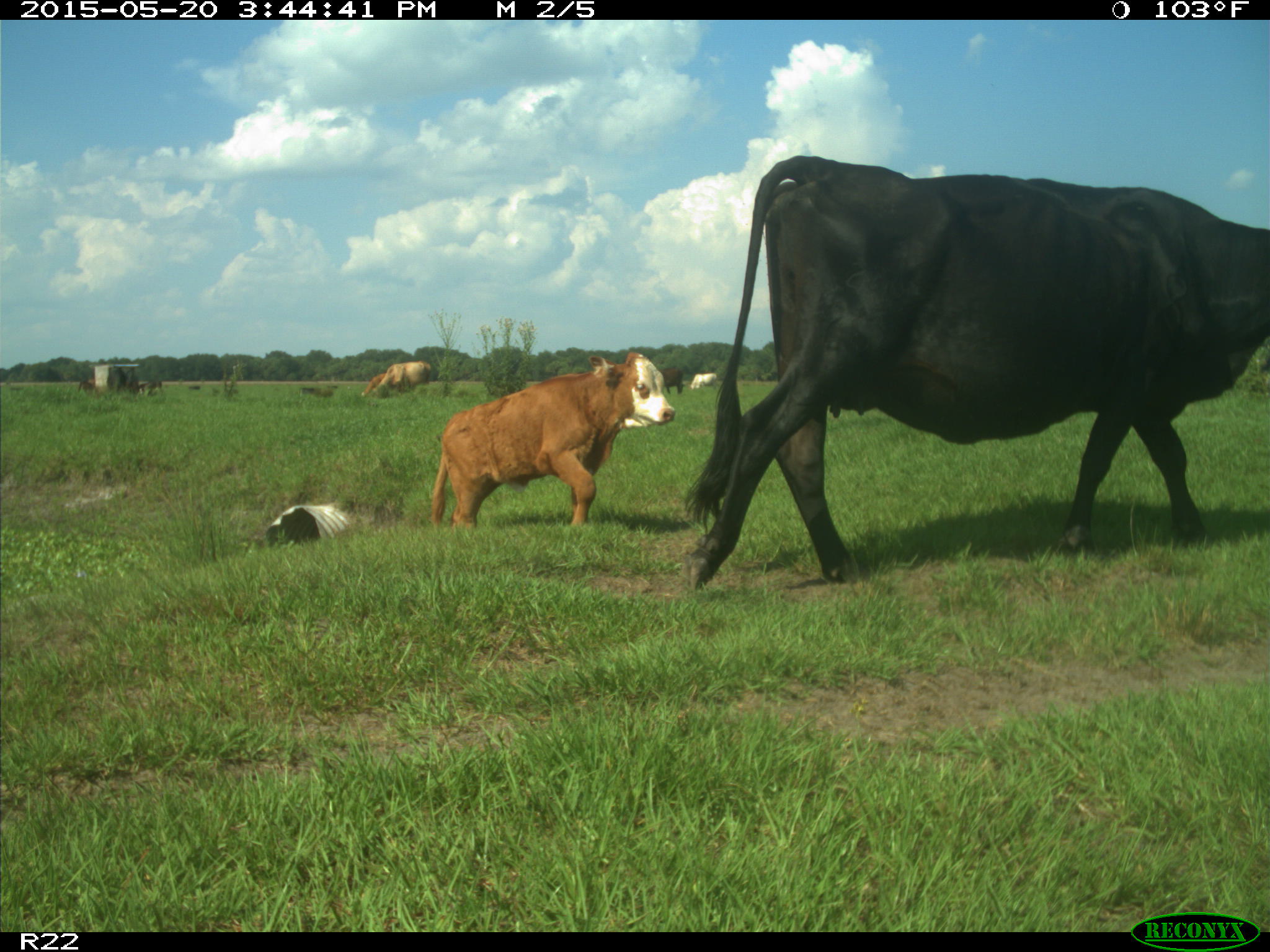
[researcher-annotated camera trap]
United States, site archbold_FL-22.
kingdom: Animalia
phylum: Chordata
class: Mammalia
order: Artiodactyla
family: Bovidae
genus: Bos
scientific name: Bos taurus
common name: domestic cow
Bos taurus (domestic cow).